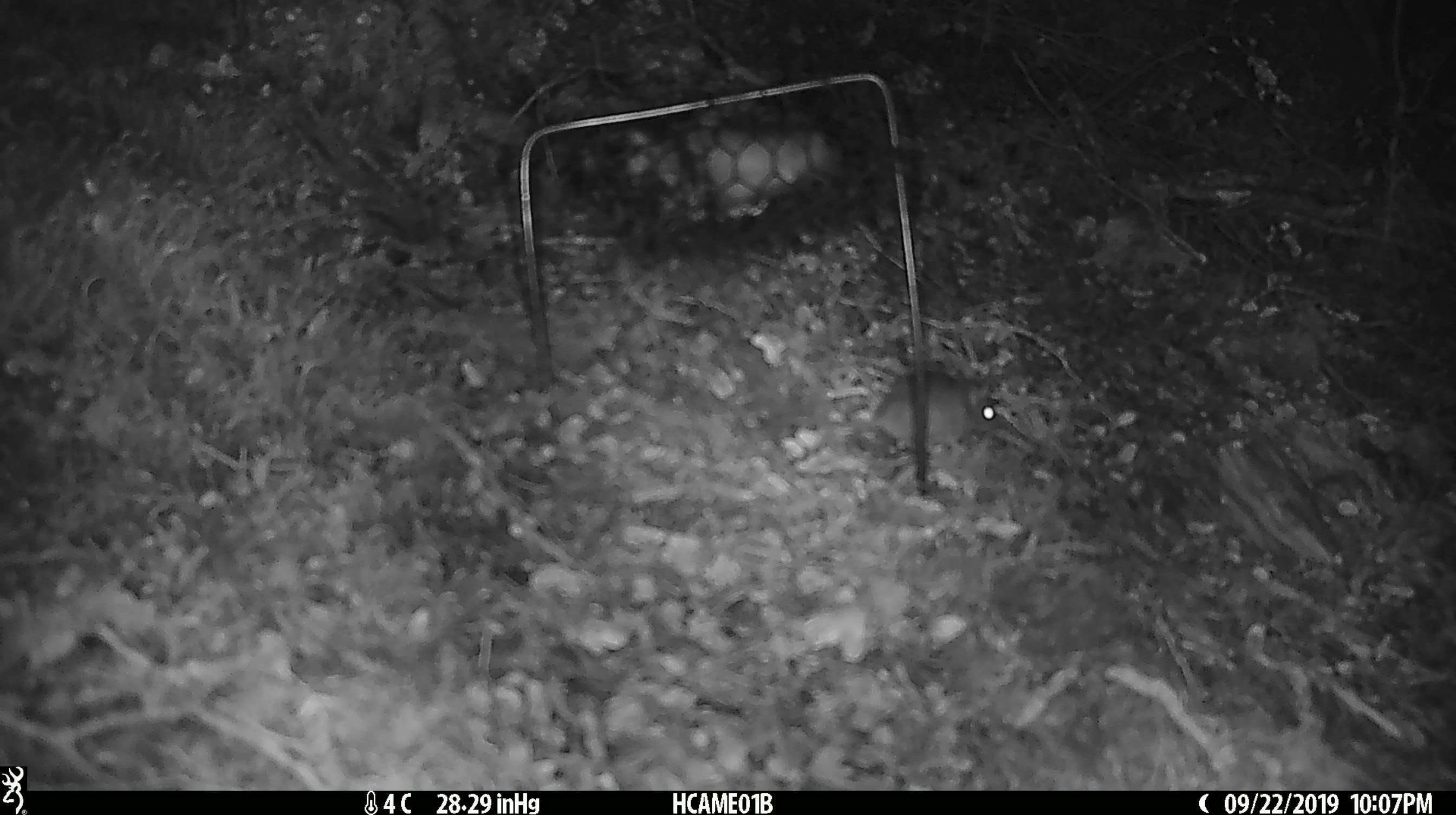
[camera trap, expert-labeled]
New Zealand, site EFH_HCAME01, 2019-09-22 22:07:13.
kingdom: Animalia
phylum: Chordata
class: Mammalia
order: Rodentia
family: Muridae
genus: Mus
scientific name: Mus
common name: mouse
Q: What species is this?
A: Mouse (Mus).